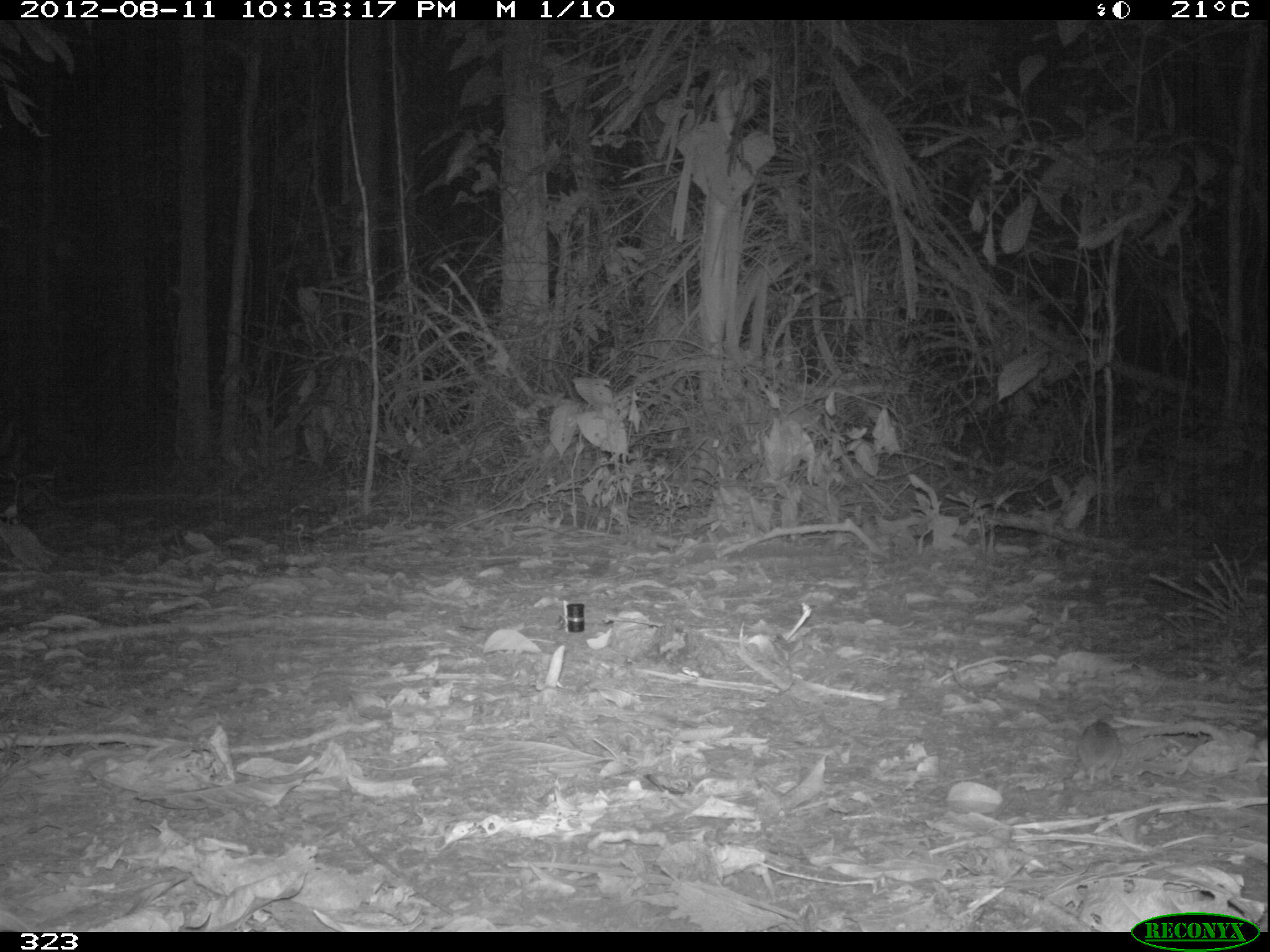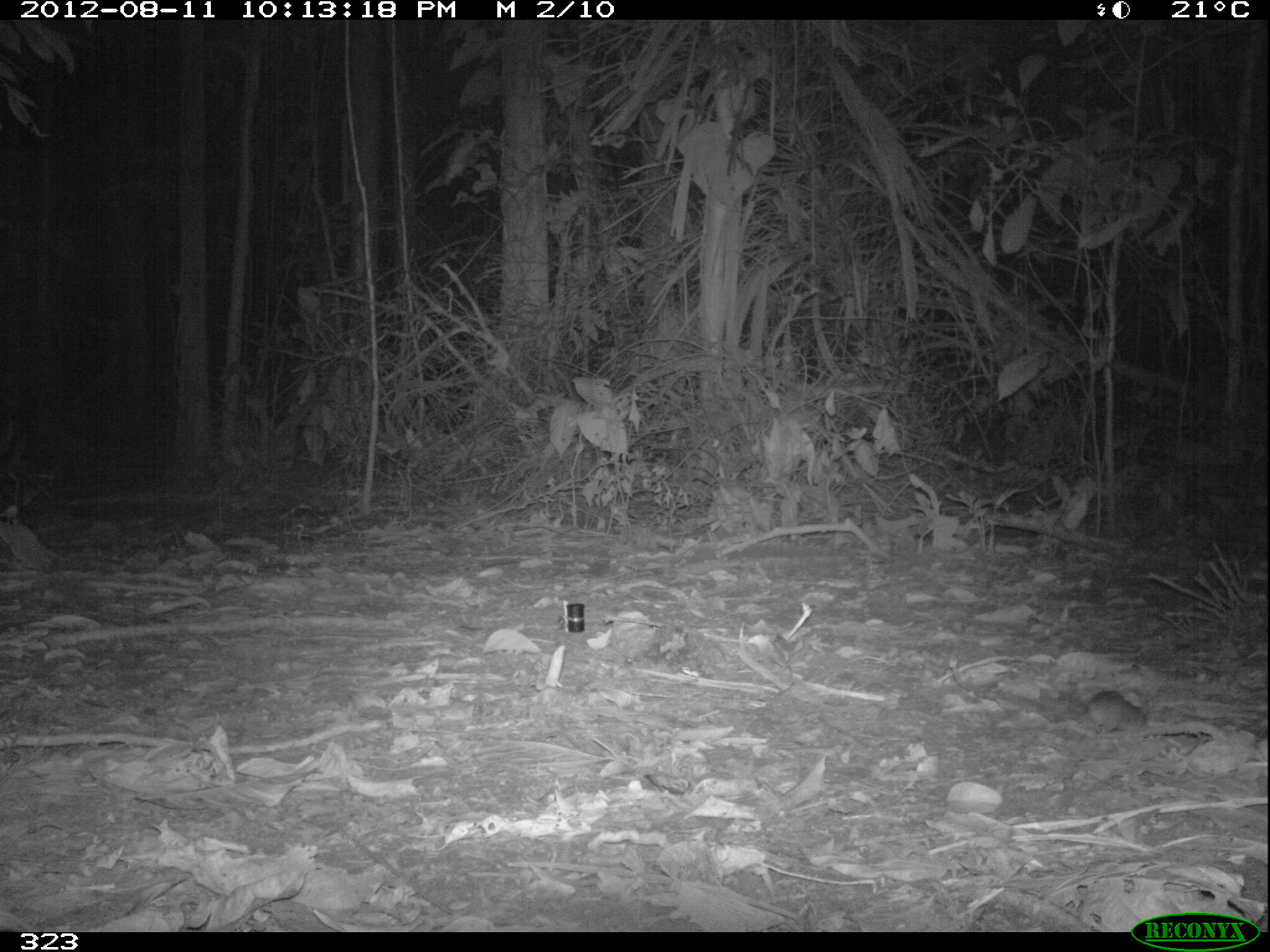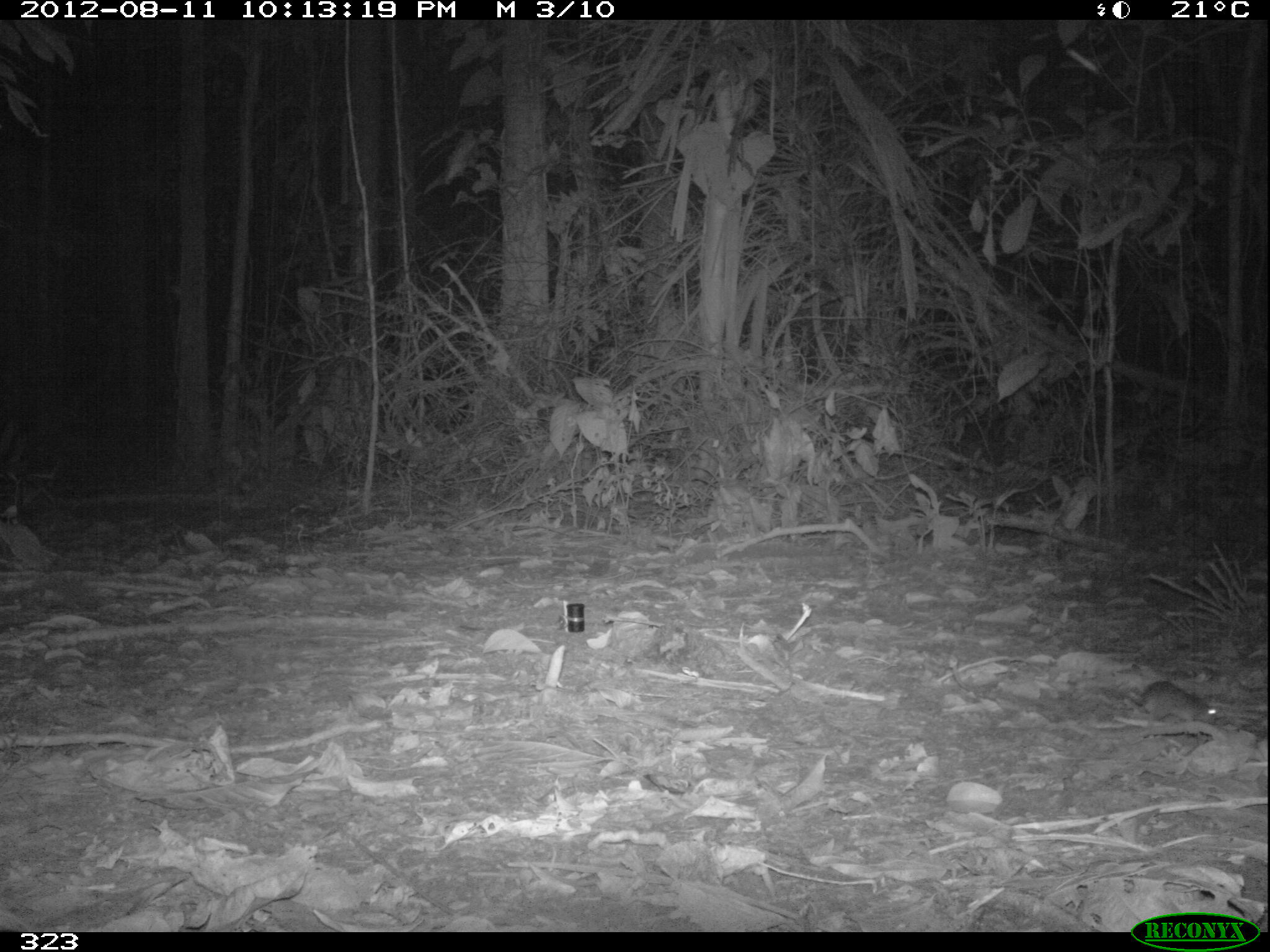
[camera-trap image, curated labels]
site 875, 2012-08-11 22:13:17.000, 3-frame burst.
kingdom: Animalia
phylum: Chordata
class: Mammalia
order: Rodentia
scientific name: Rodentia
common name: rodents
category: unknown rodent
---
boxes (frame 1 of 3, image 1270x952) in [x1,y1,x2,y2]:
unknown rodent: [1071,718,1123,785]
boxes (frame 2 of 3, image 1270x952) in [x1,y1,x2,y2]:
unknown rodent: [1077,692,1152,734]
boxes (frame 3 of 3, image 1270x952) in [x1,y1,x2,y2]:
unknown rodent: [1119,678,1223,721]